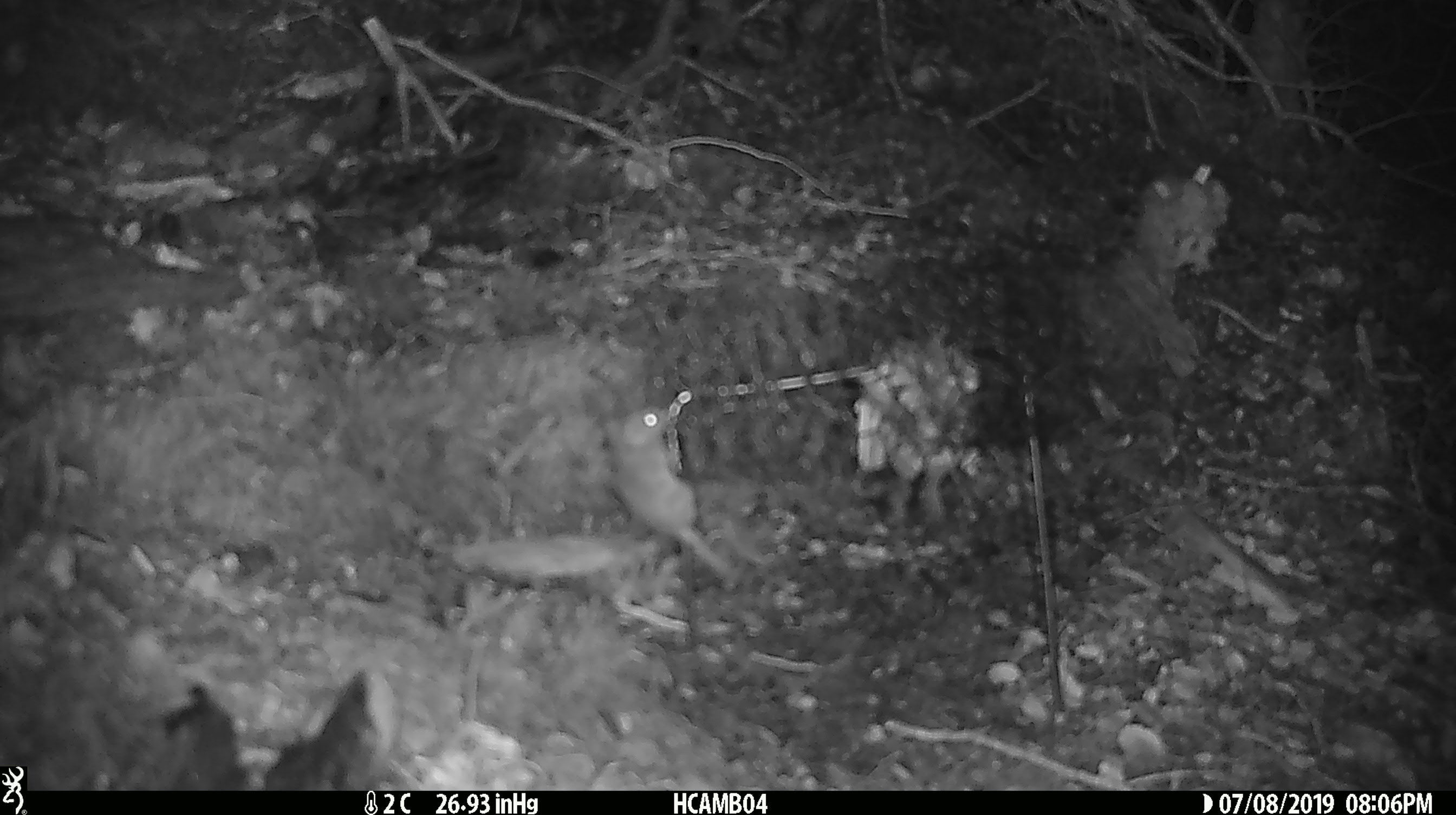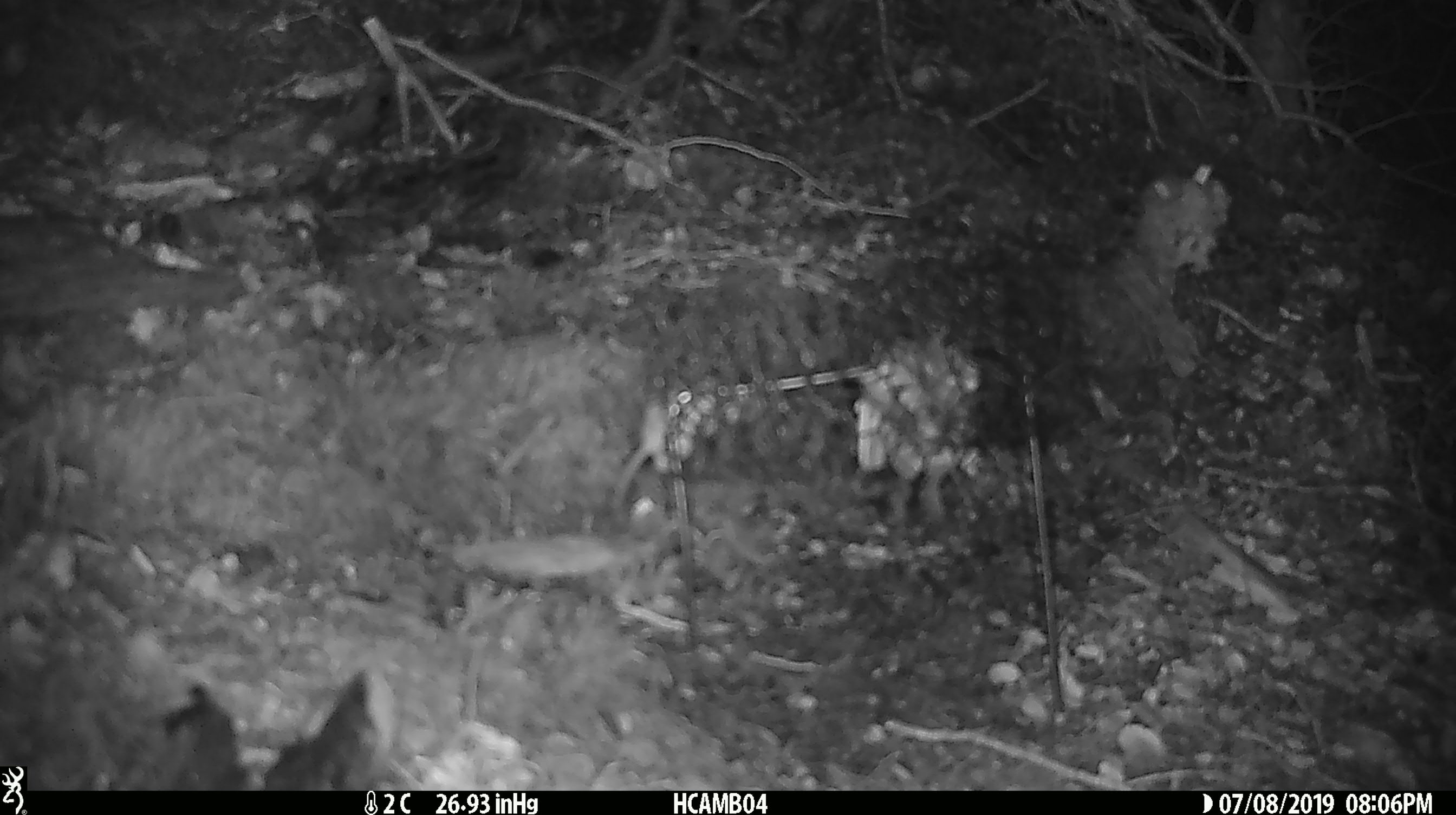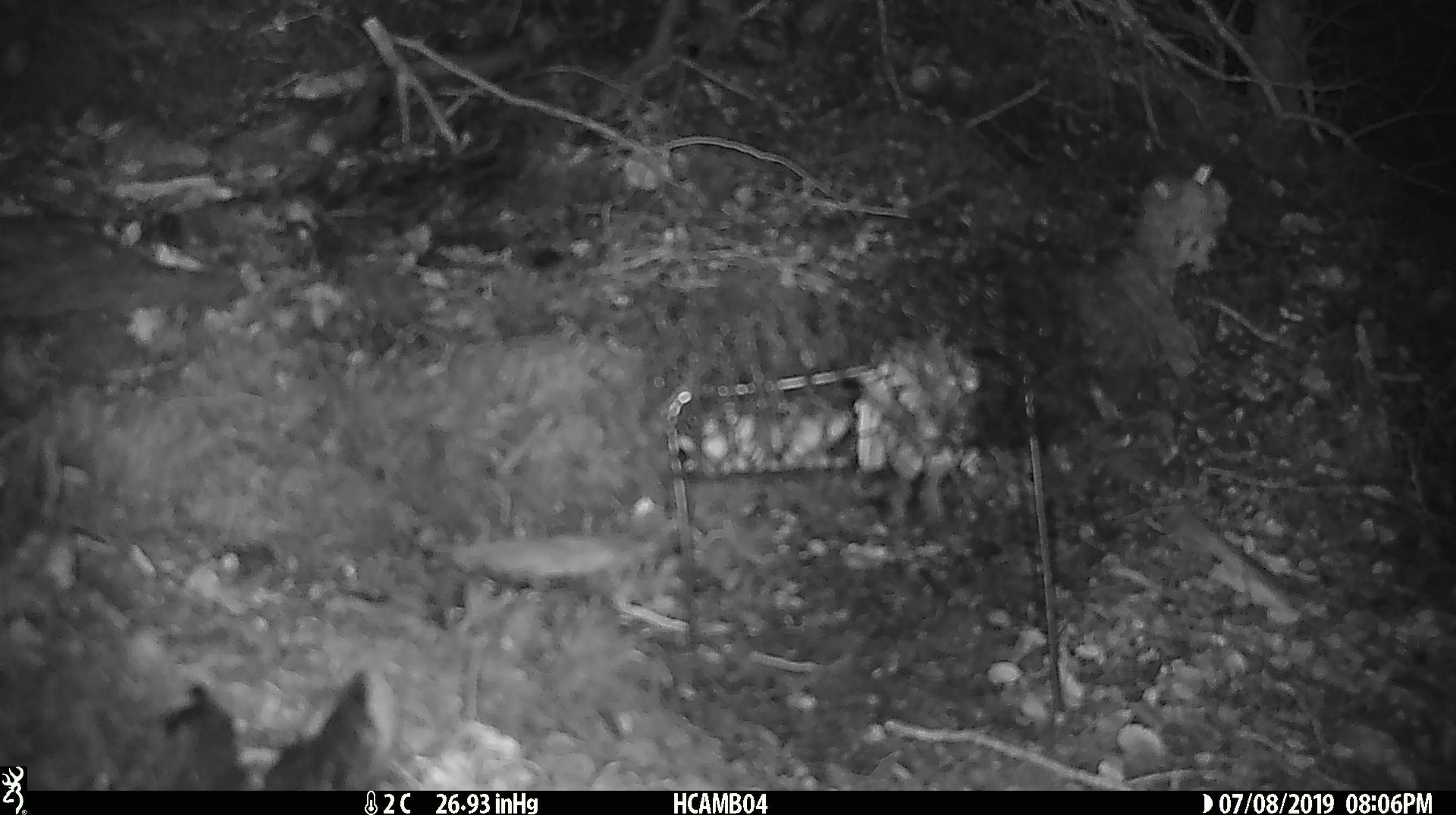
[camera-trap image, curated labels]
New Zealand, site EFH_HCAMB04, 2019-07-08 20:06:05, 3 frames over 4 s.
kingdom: Animalia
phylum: Chordata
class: Mammalia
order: Rodentia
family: Muridae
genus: Mus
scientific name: Mus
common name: mouse